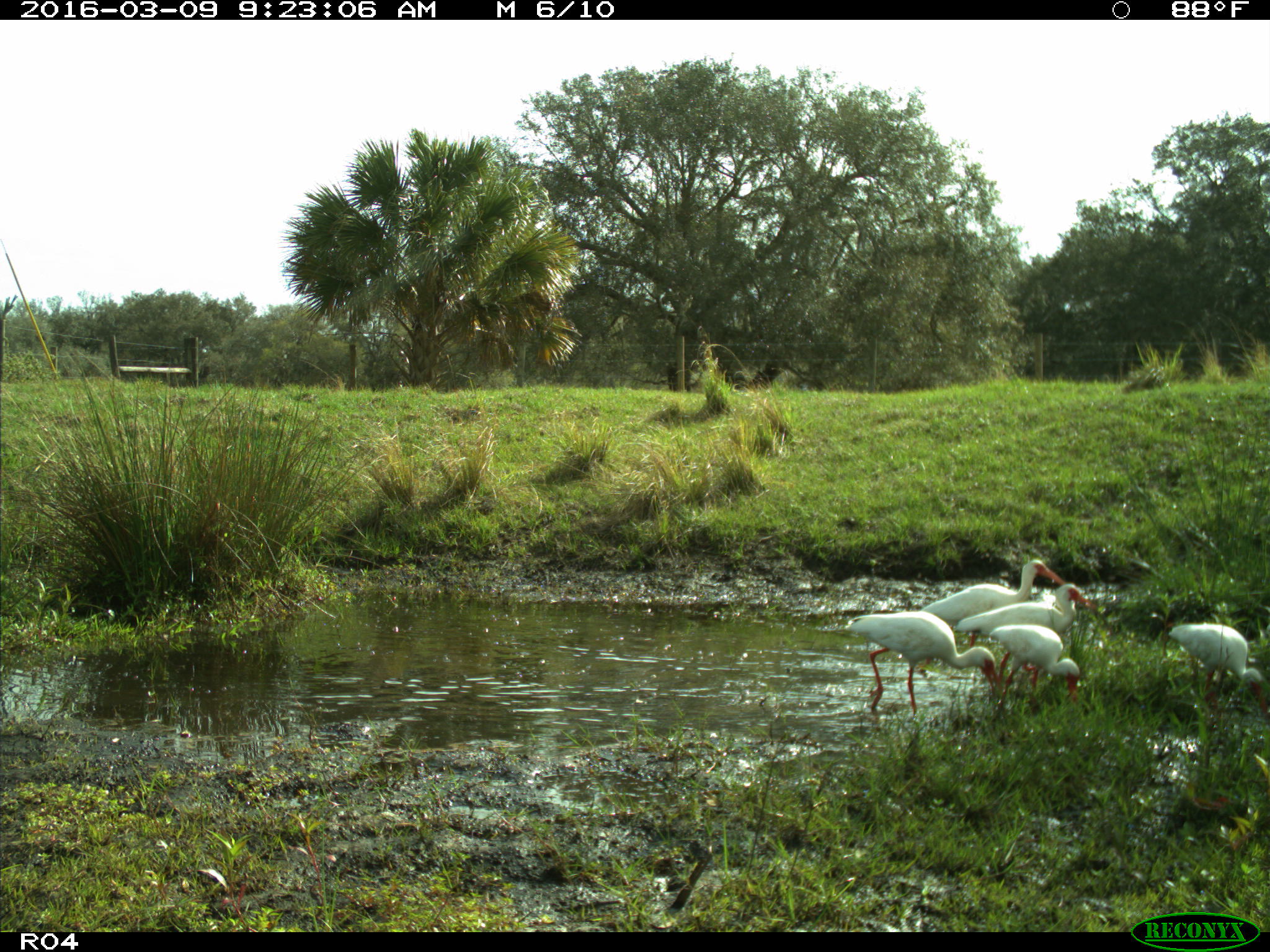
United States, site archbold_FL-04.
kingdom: Animalia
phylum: Chordata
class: Aves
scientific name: Aves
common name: birds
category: unidentified bird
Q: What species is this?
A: Unidentified bird (birds) (Aves).